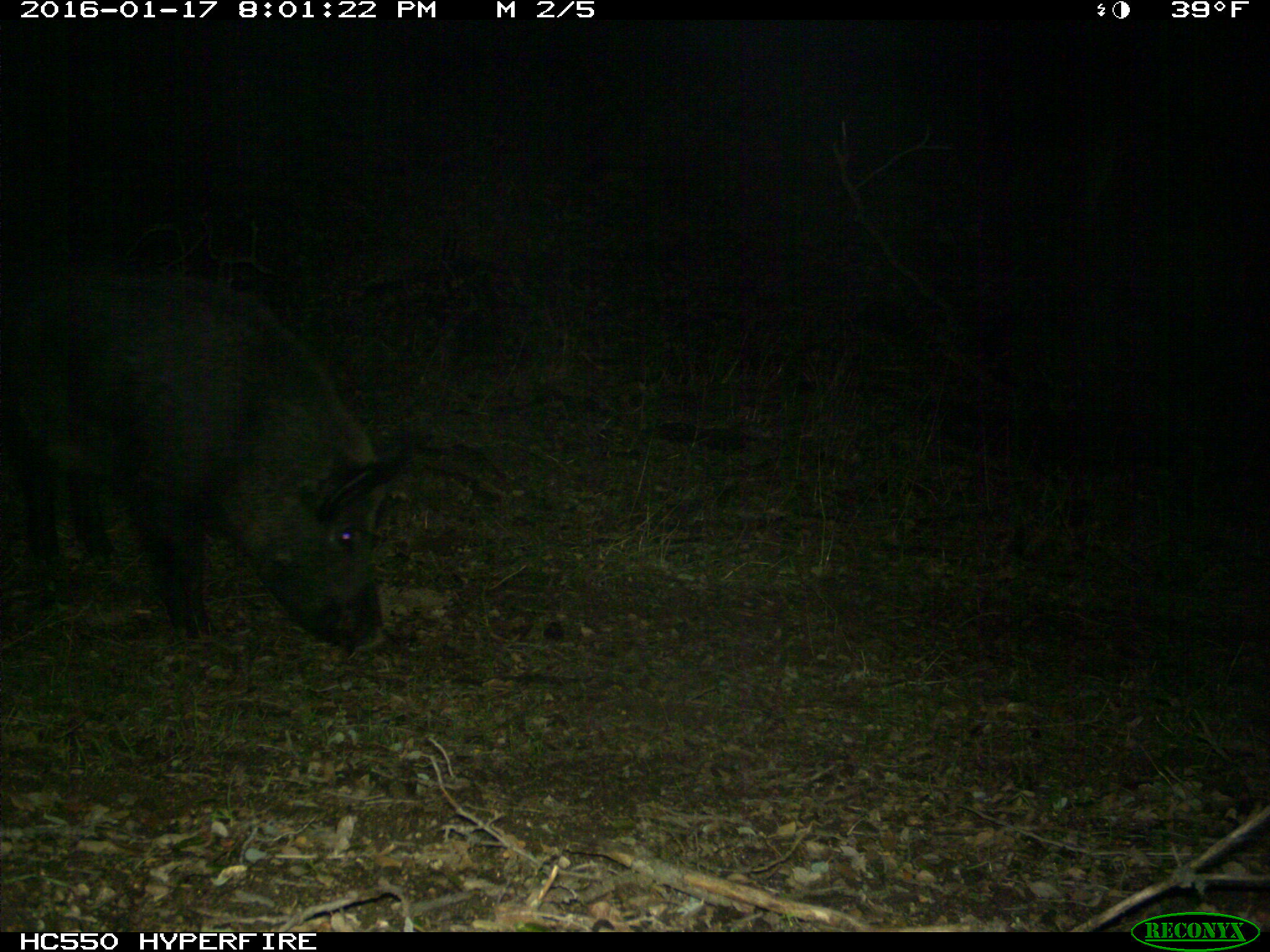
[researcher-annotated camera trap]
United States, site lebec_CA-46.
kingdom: Animalia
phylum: Chordata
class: Mammalia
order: Artiodactyla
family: Suidae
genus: Sus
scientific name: Sus scrofa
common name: wild boar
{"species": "Sus scrofa (wild boar)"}